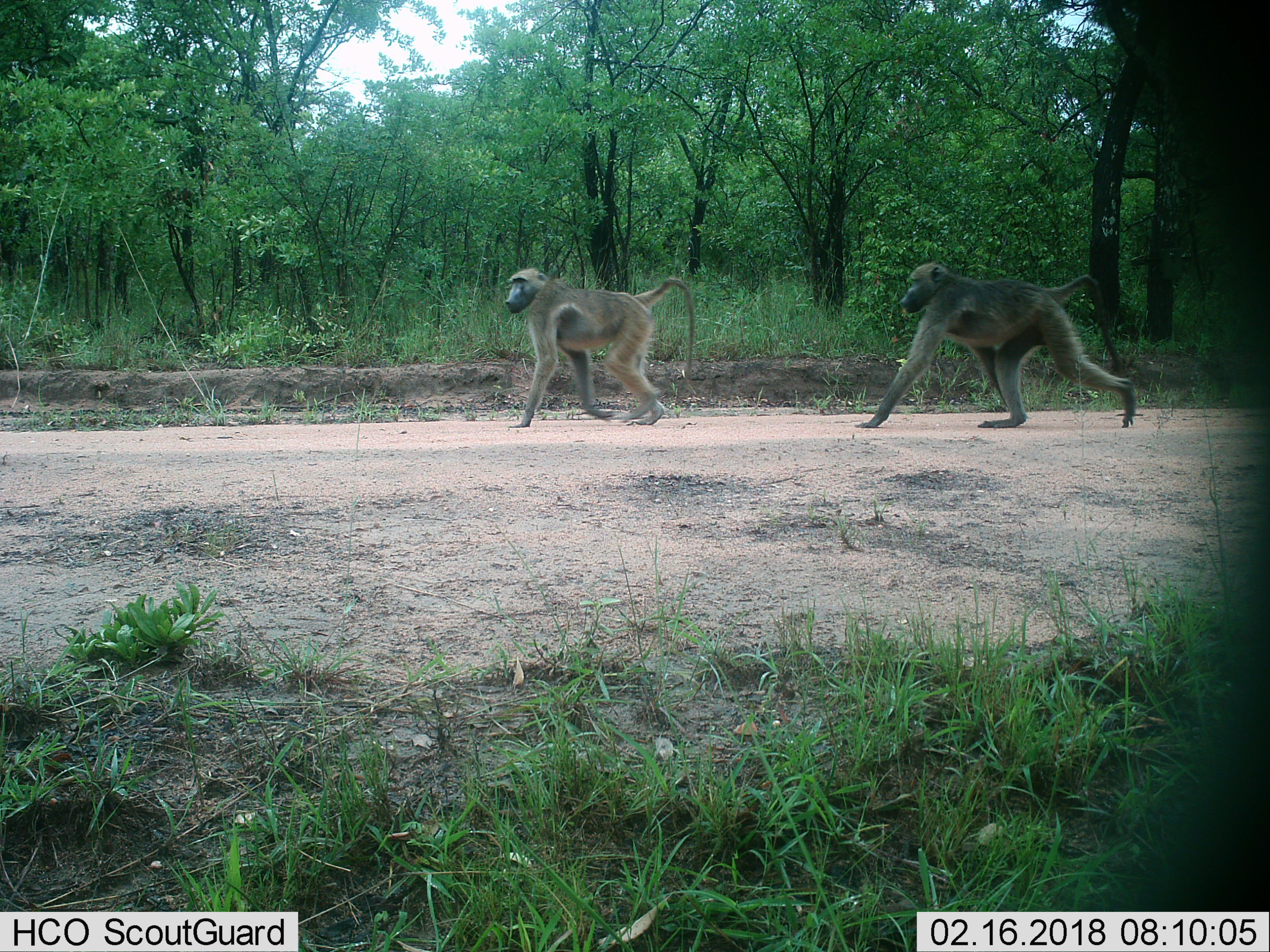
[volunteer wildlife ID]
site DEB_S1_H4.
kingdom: Animalia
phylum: Chordata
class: Mammalia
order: Primates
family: Cercopithecidae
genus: Papio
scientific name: Papio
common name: baboon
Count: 2.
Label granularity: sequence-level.